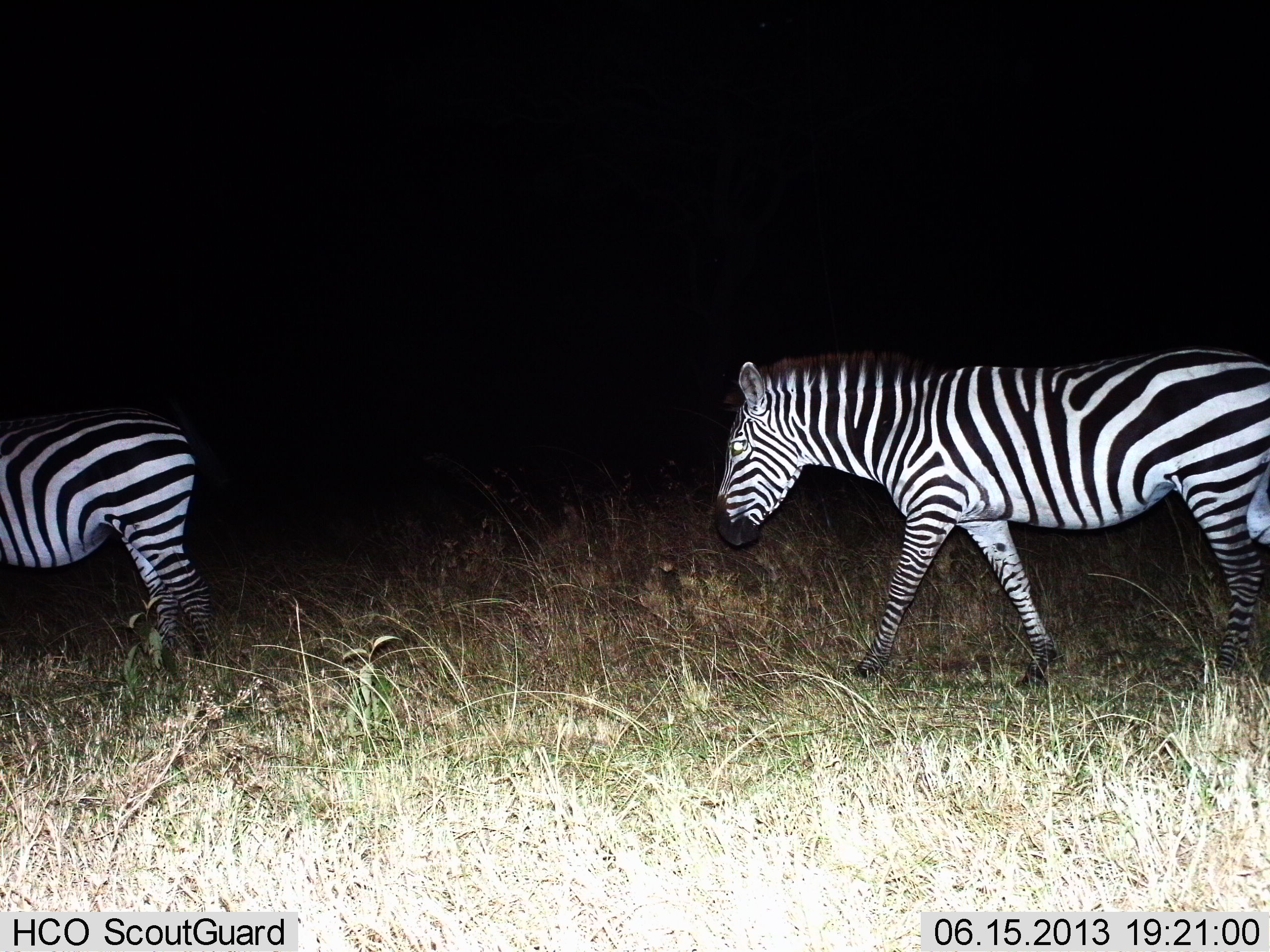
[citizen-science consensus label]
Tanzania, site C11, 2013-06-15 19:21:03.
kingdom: Animalia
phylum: Chordata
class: Mammalia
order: Perissodactyla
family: Equidae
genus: Equus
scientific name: Equus quagga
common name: plains zebra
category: zebra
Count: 2.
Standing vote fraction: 10%.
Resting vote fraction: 0%.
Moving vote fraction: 100%.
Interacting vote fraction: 0%.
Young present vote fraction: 0%.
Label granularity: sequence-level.